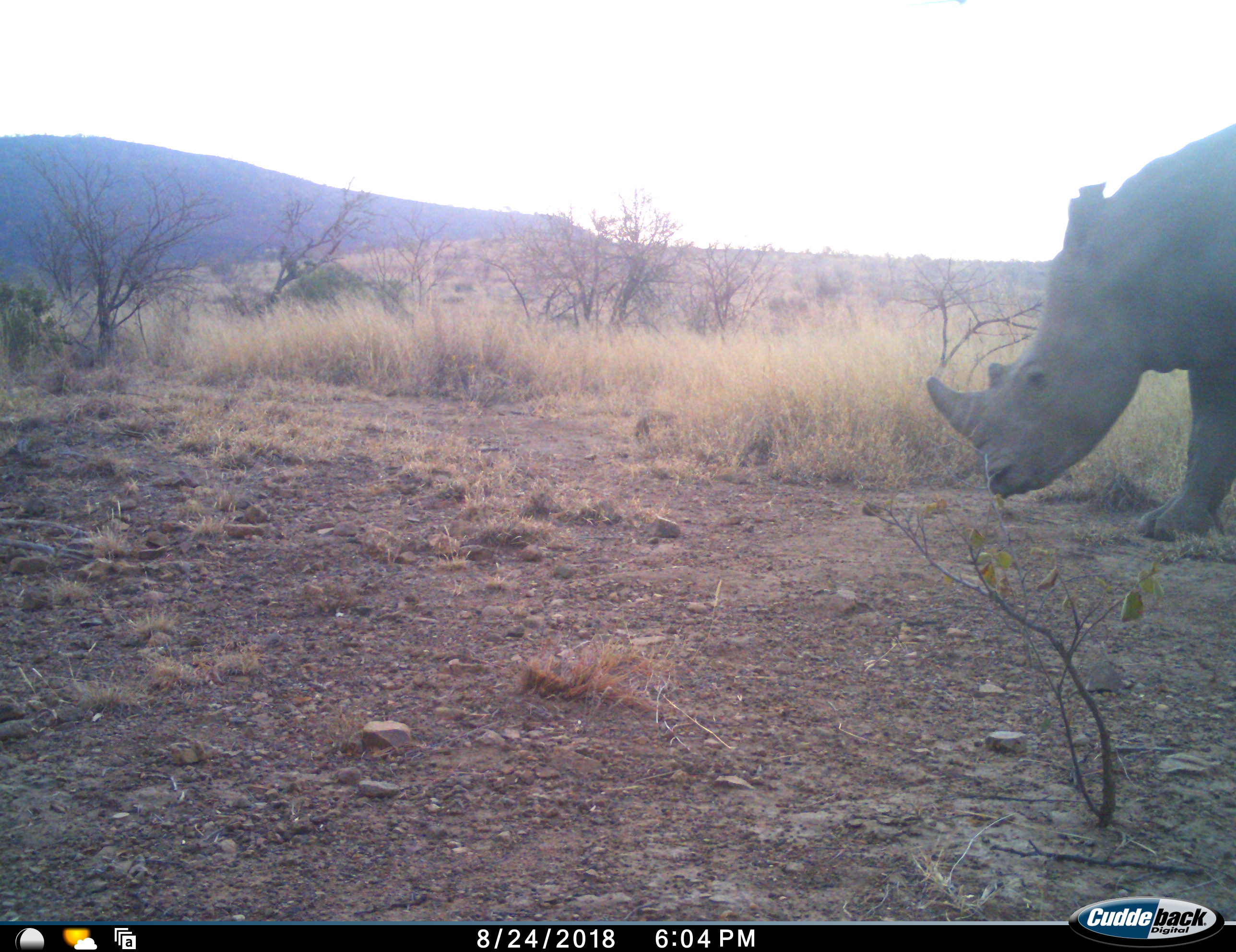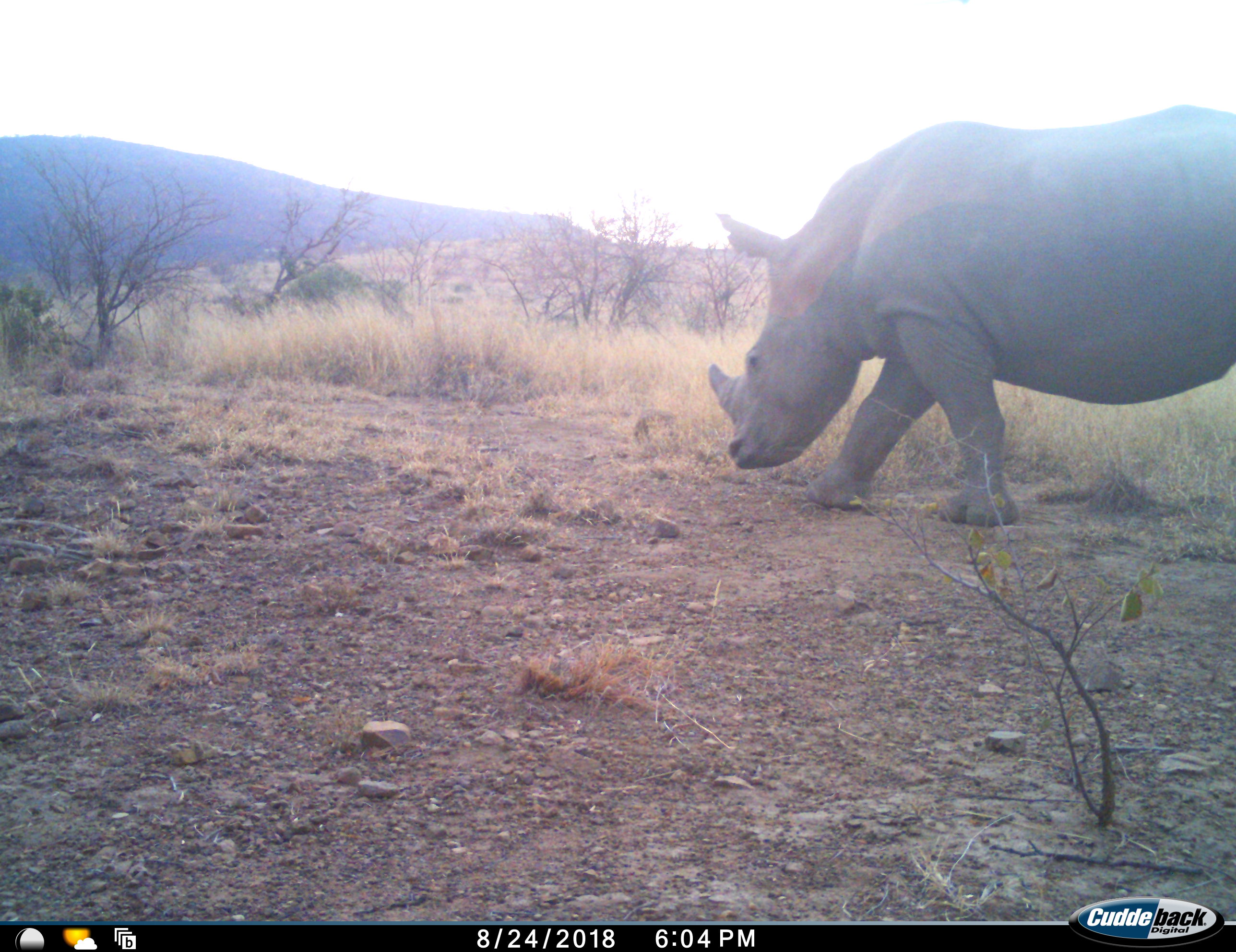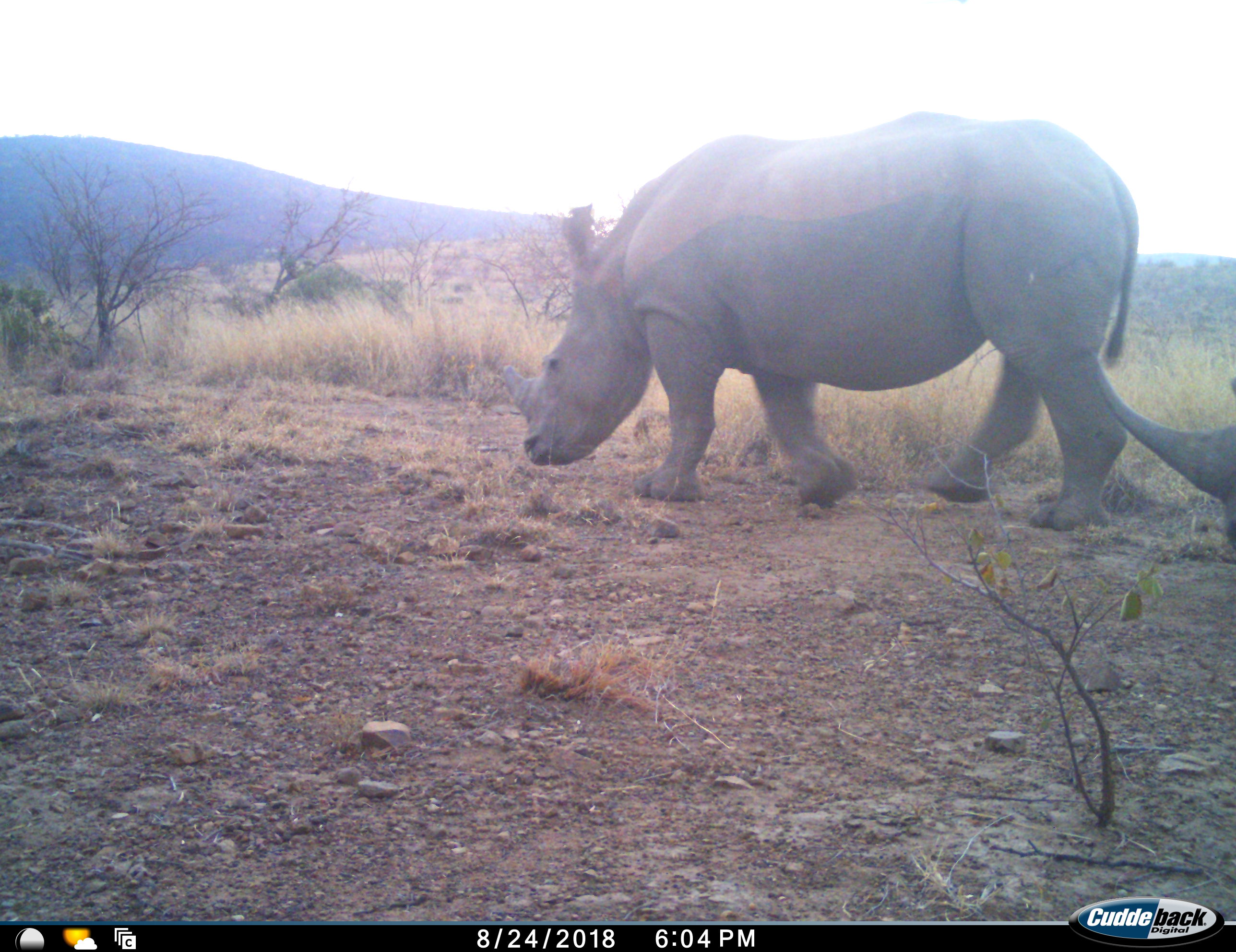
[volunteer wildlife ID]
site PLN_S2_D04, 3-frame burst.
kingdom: Animalia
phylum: Chordata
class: Mammalia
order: Perissodactyla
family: Rhinocerotidae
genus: Ceratotherium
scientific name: Ceratotherium simum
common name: white rhinoceros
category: rhinoceroswhite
Rhinoceroswhite (white rhinoceros) (Ceratotherium simum), count 2. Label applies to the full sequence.